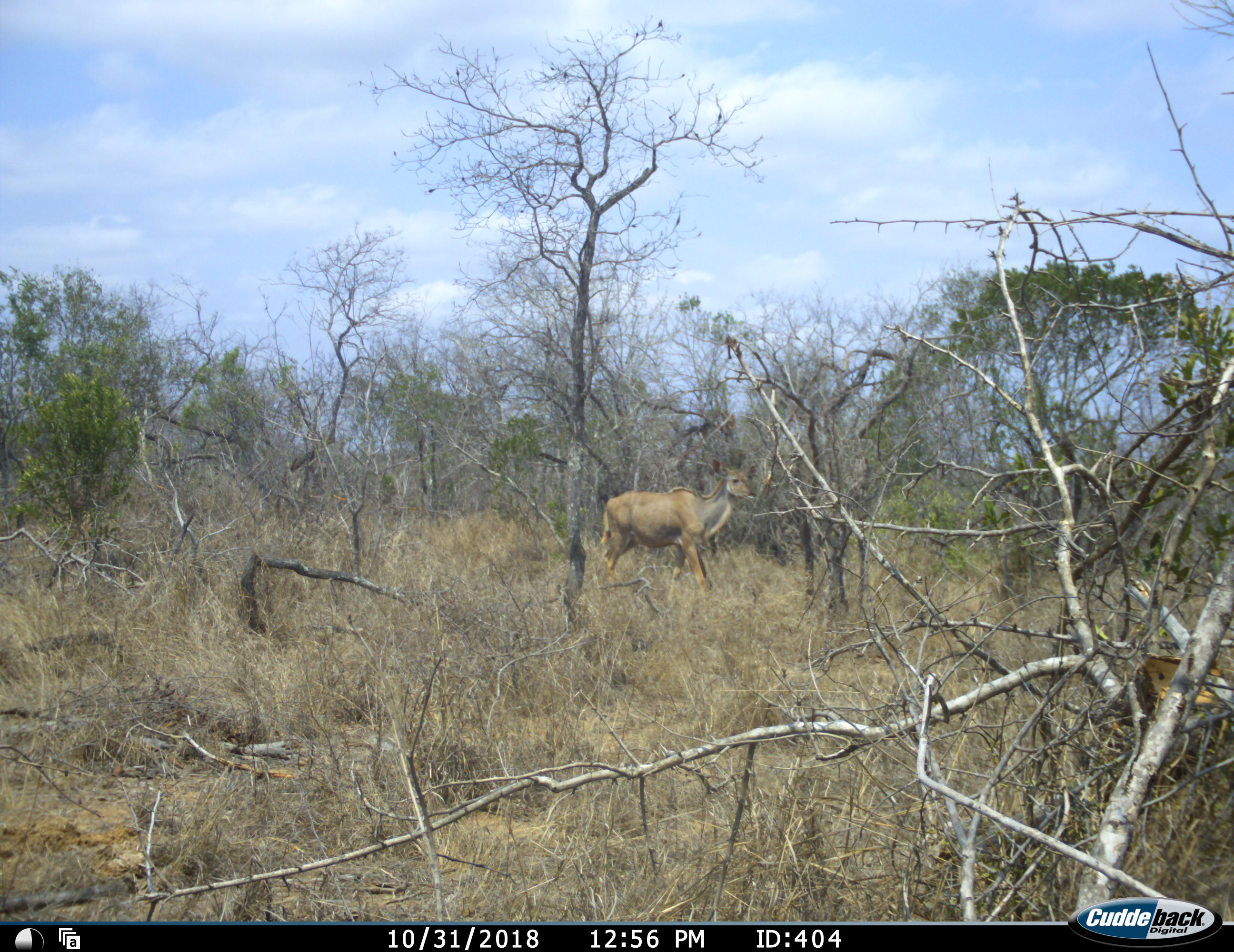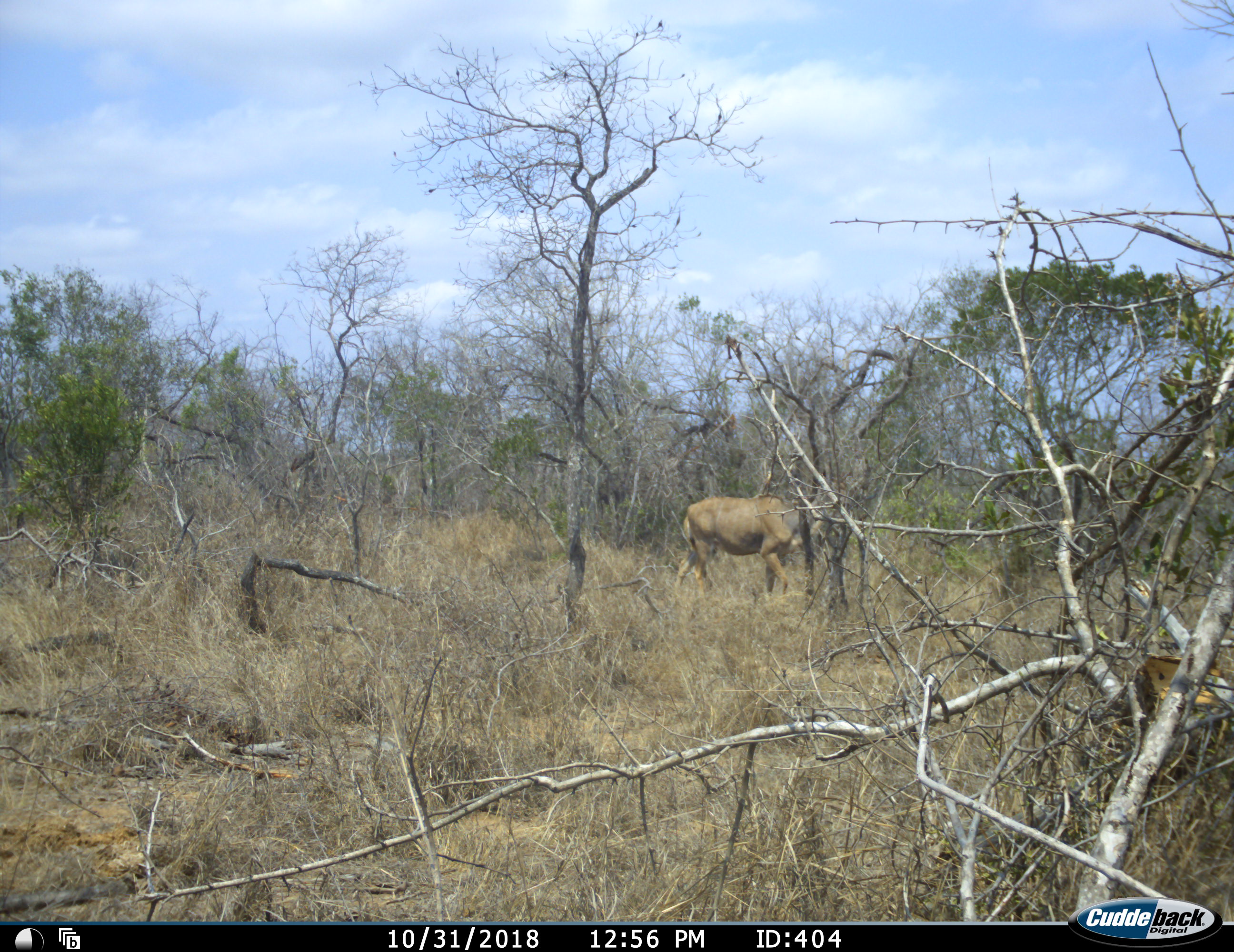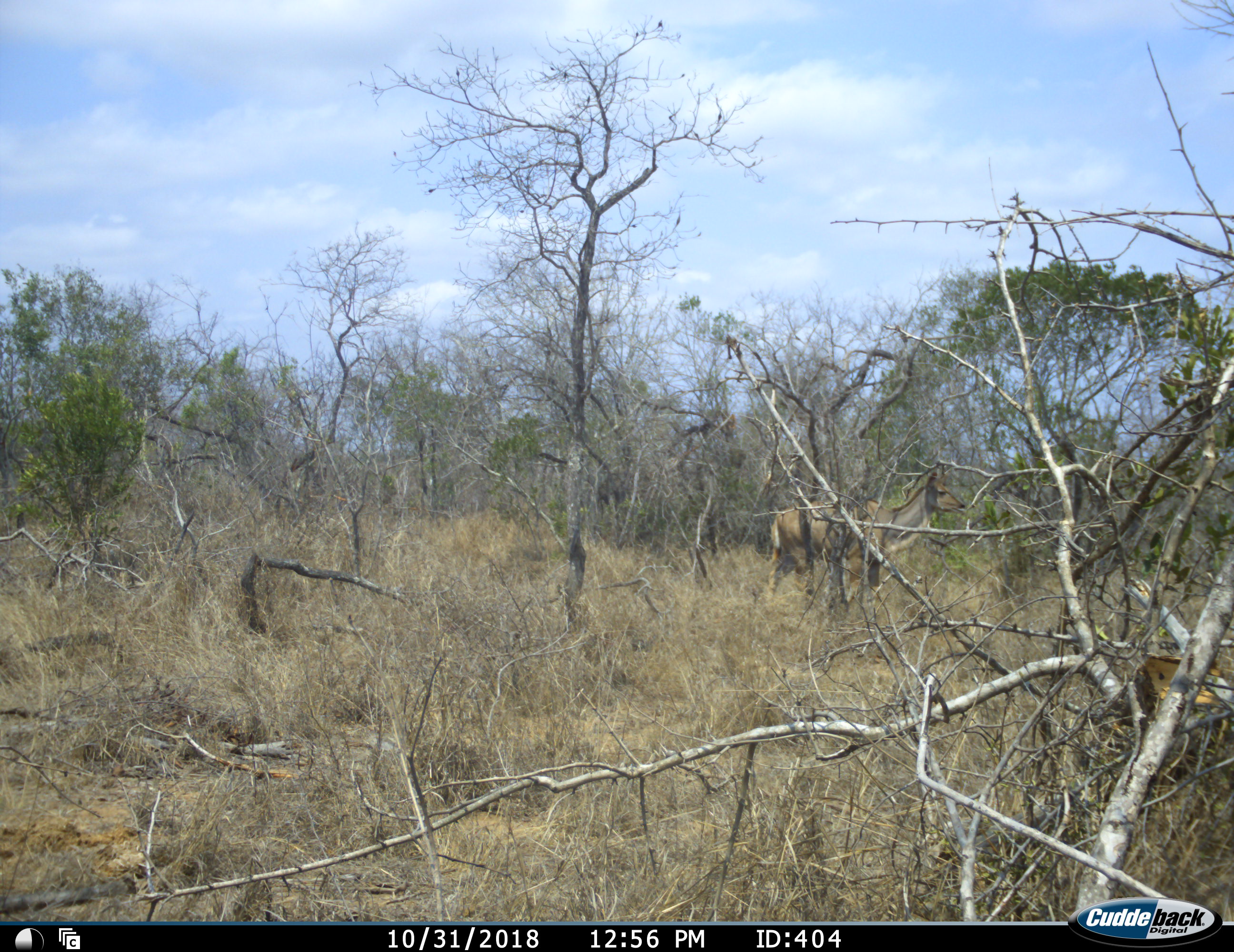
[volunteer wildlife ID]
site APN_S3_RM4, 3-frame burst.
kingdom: Animalia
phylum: Chordata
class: Mammalia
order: Artiodactyla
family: Bovidae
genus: Tragelaphus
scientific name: Tragelaphus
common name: kudu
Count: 1.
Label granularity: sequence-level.